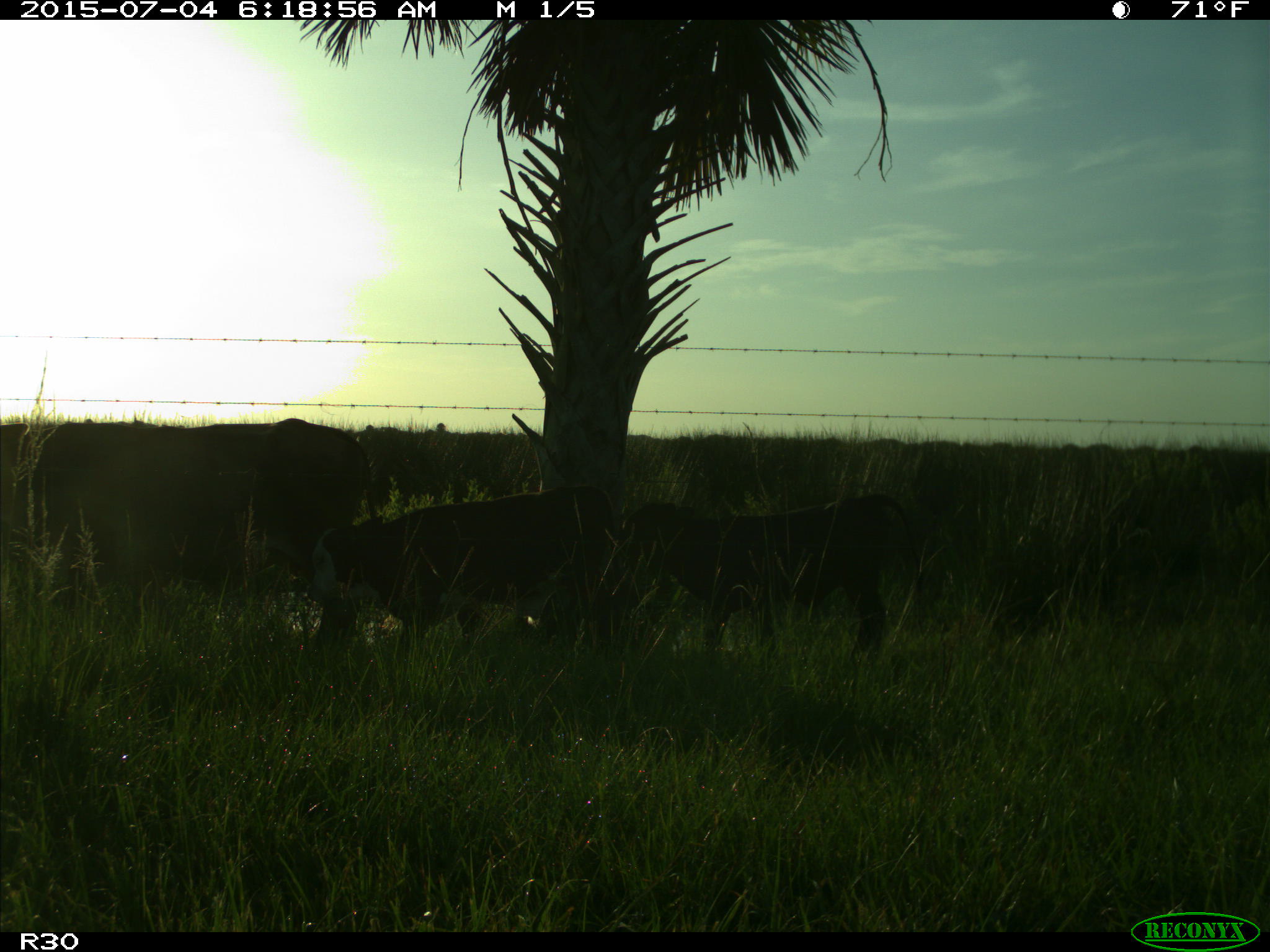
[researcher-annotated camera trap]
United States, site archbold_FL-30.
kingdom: Animalia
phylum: Chordata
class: Mammalia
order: Artiodactyla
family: Bovidae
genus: Bos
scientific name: Bos taurus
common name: domestic cow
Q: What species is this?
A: Bos taurus (domestic cow).